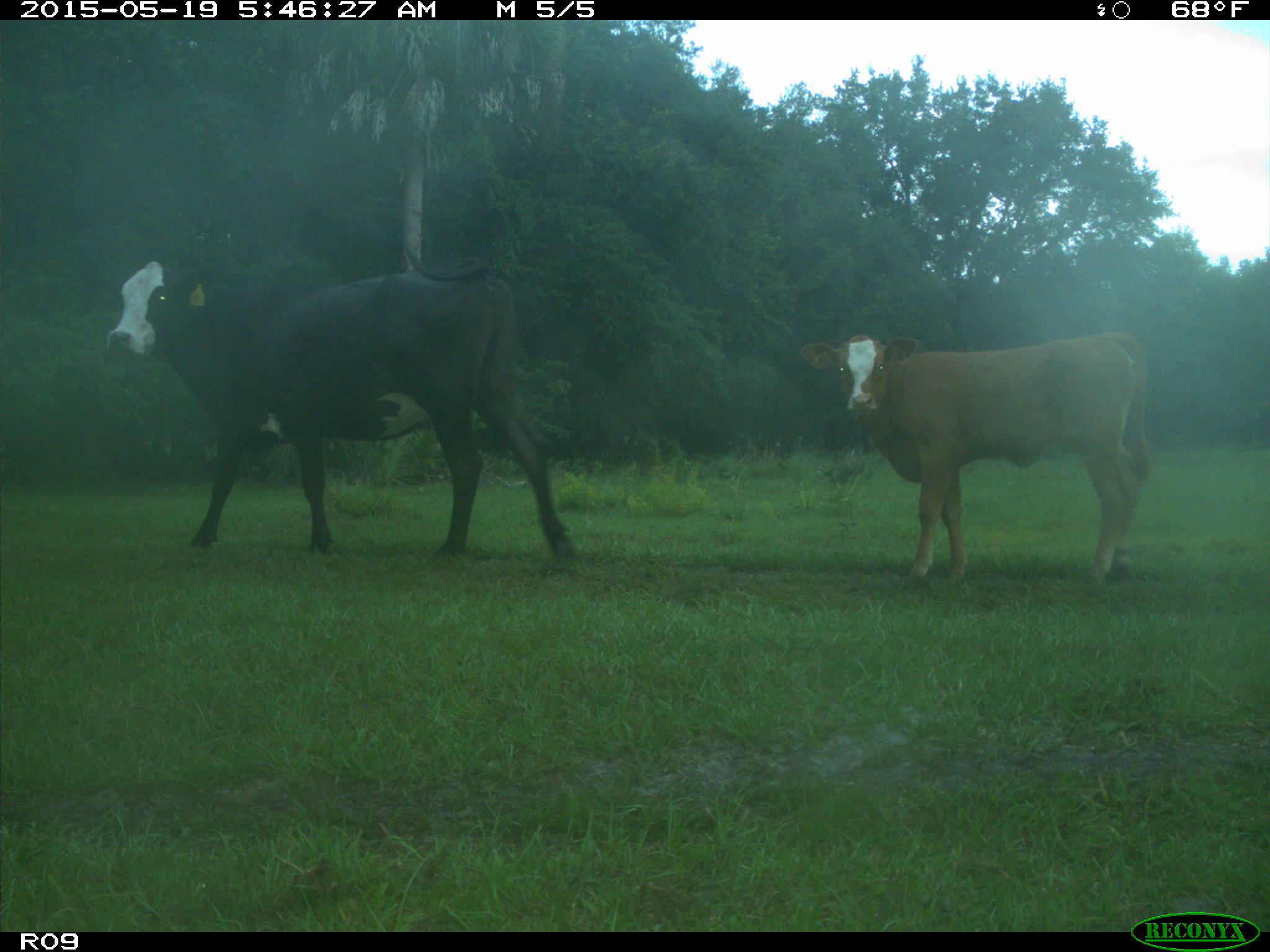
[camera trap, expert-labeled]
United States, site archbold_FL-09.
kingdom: Animalia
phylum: Chordata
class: Mammalia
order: Artiodactyla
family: Bovidae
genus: Bos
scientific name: Bos taurus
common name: domestic cow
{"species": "Bos taurus (domestic cow)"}